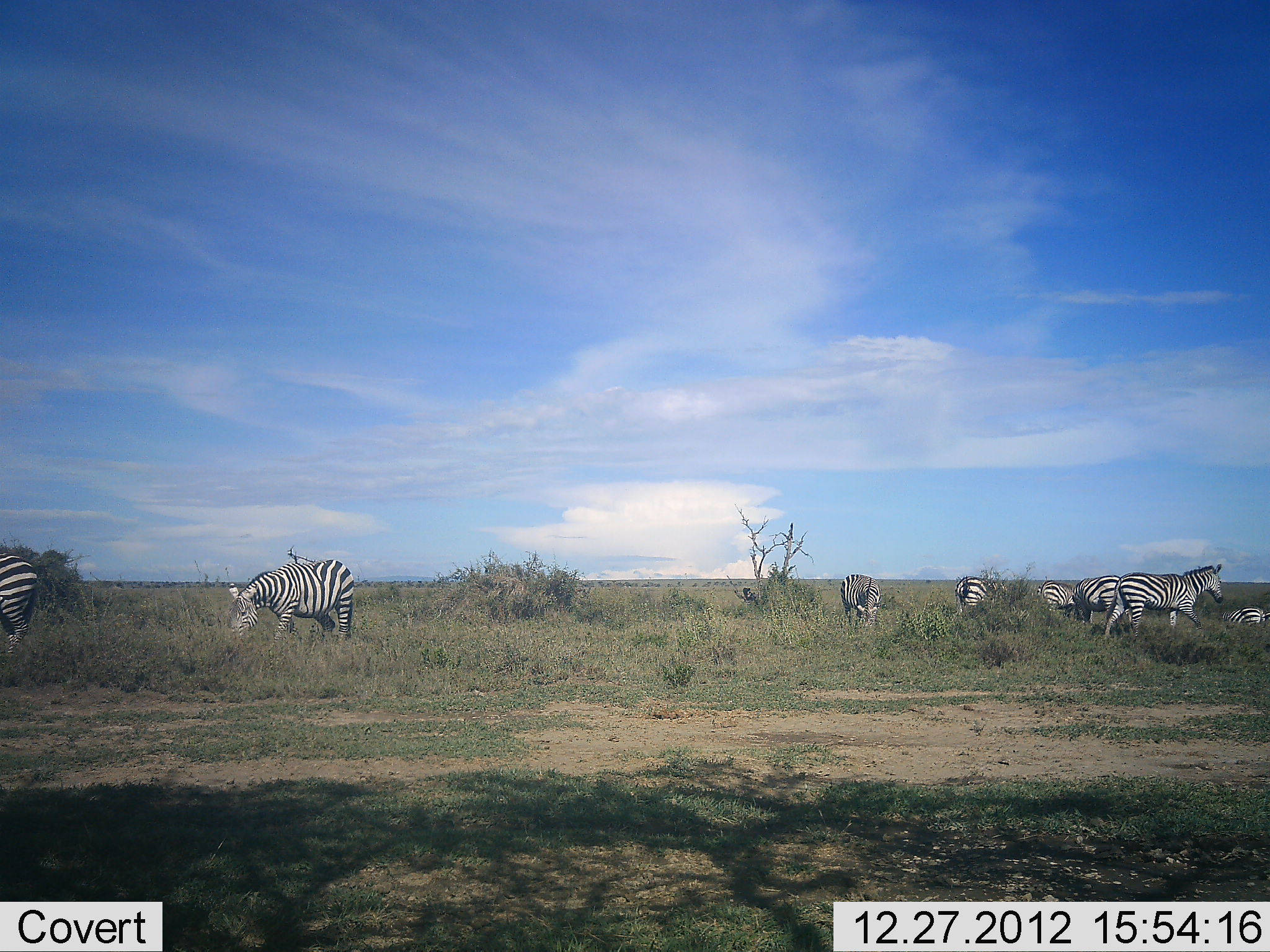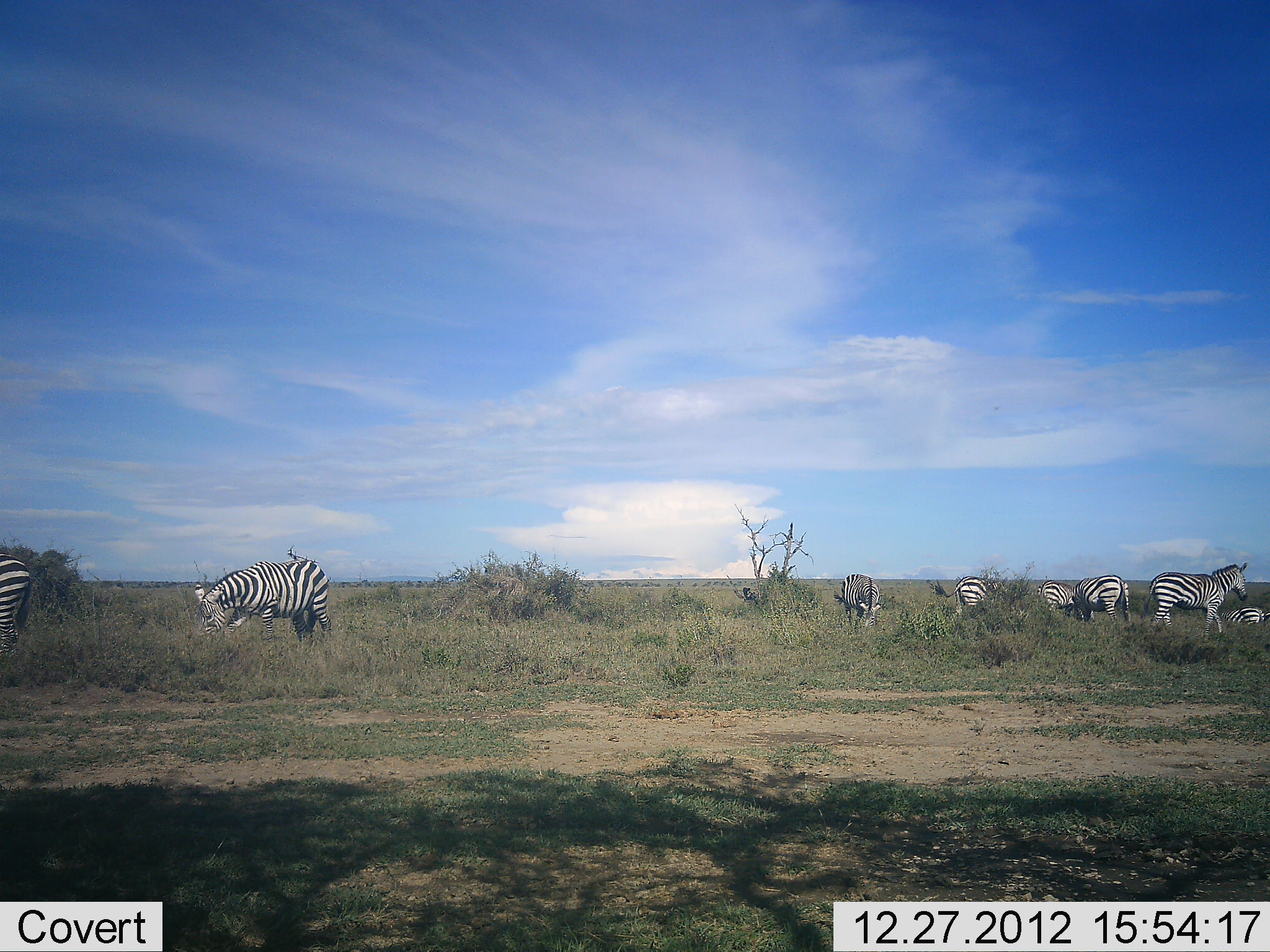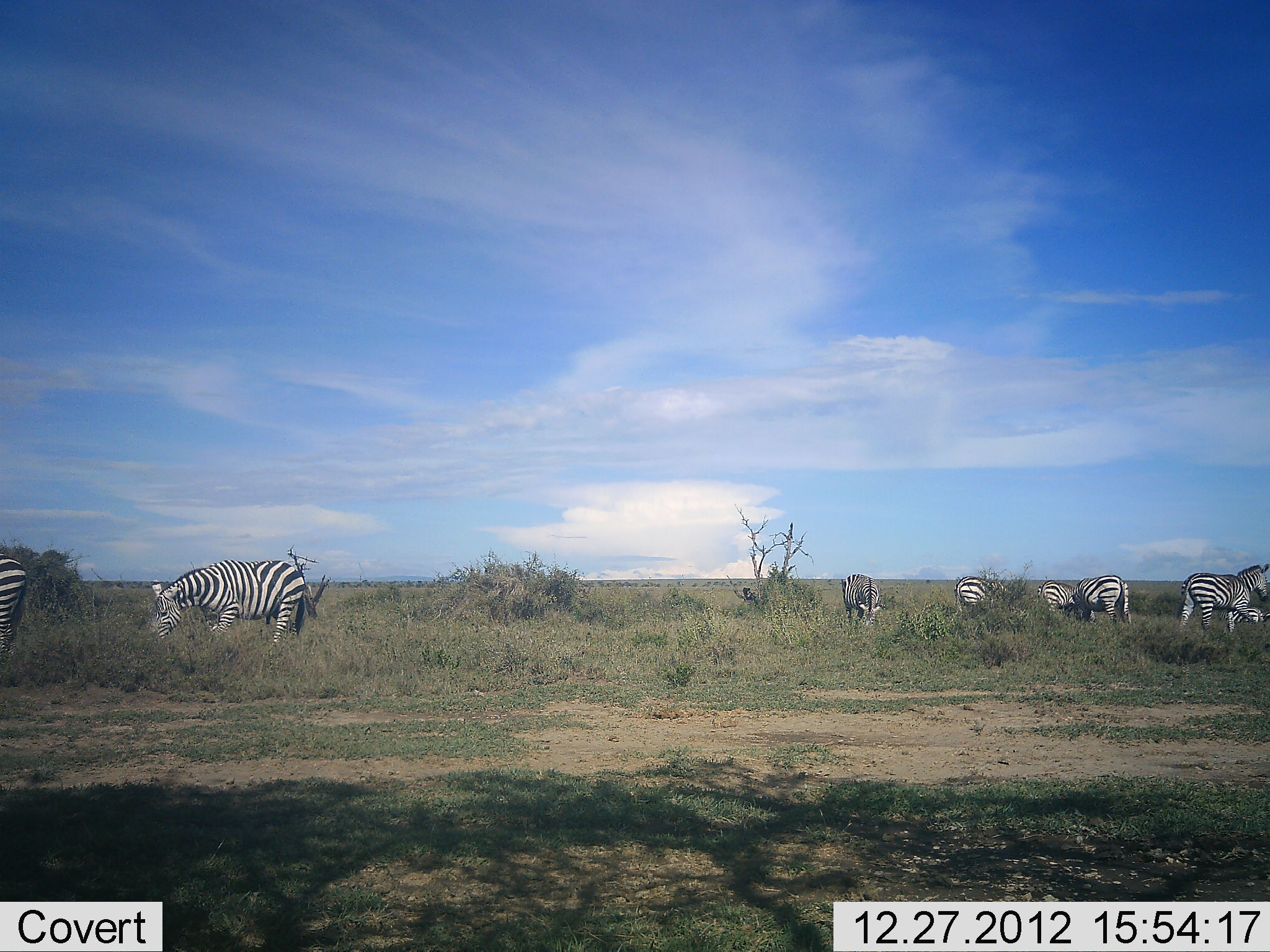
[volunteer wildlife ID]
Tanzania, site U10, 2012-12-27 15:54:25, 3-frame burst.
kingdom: Animalia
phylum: Chordata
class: Mammalia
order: Perissodactyla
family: Equidae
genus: Equus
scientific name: Equus quagga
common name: plains zebra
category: zebra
Zebra (plains zebra) (Equus quagga), count 8. Behavior (volunteer vote fractions): standing 50%, resting 20%, moving 60%, interacting 0%. Young present (vote fraction): 0%. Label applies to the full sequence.